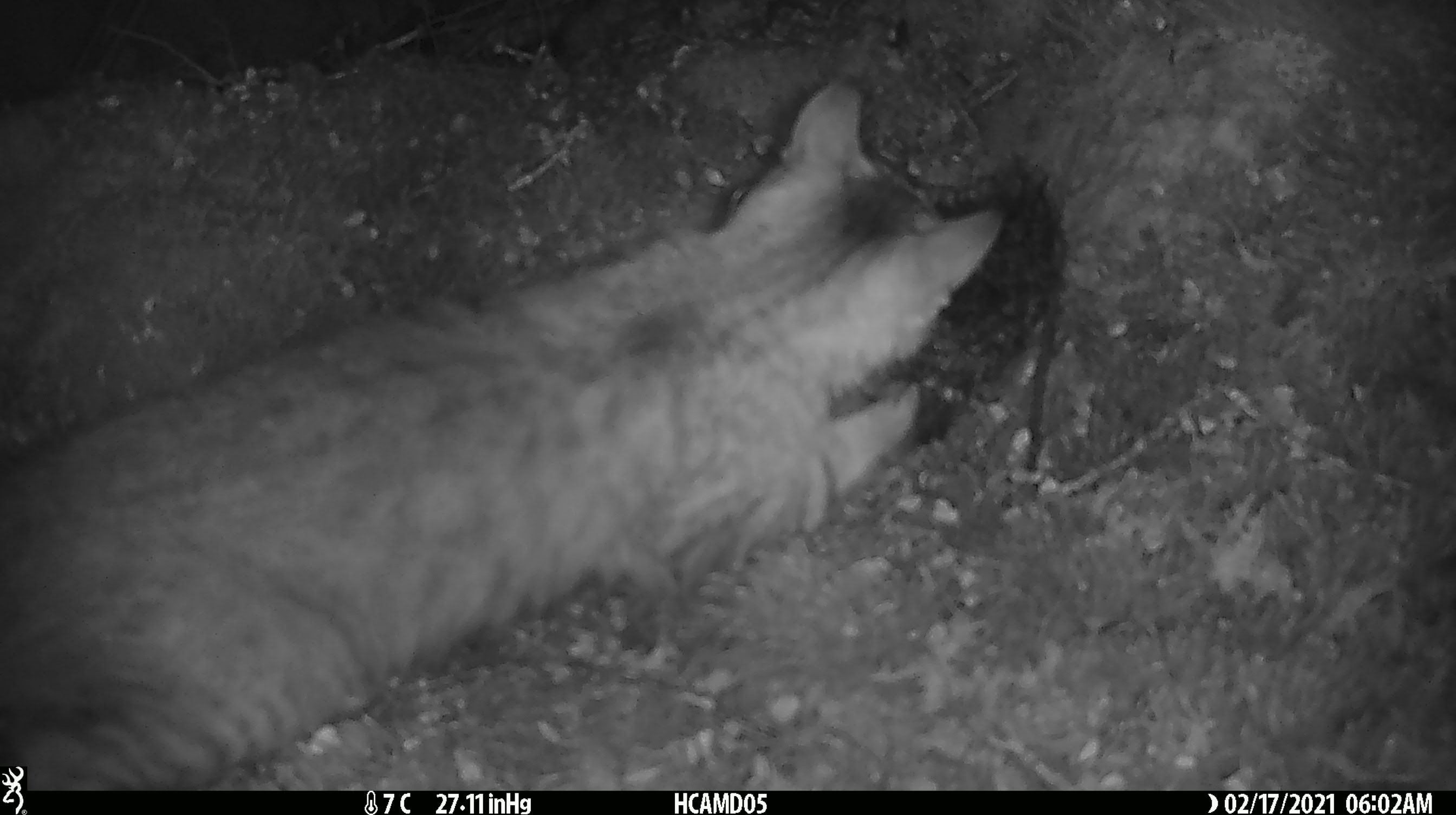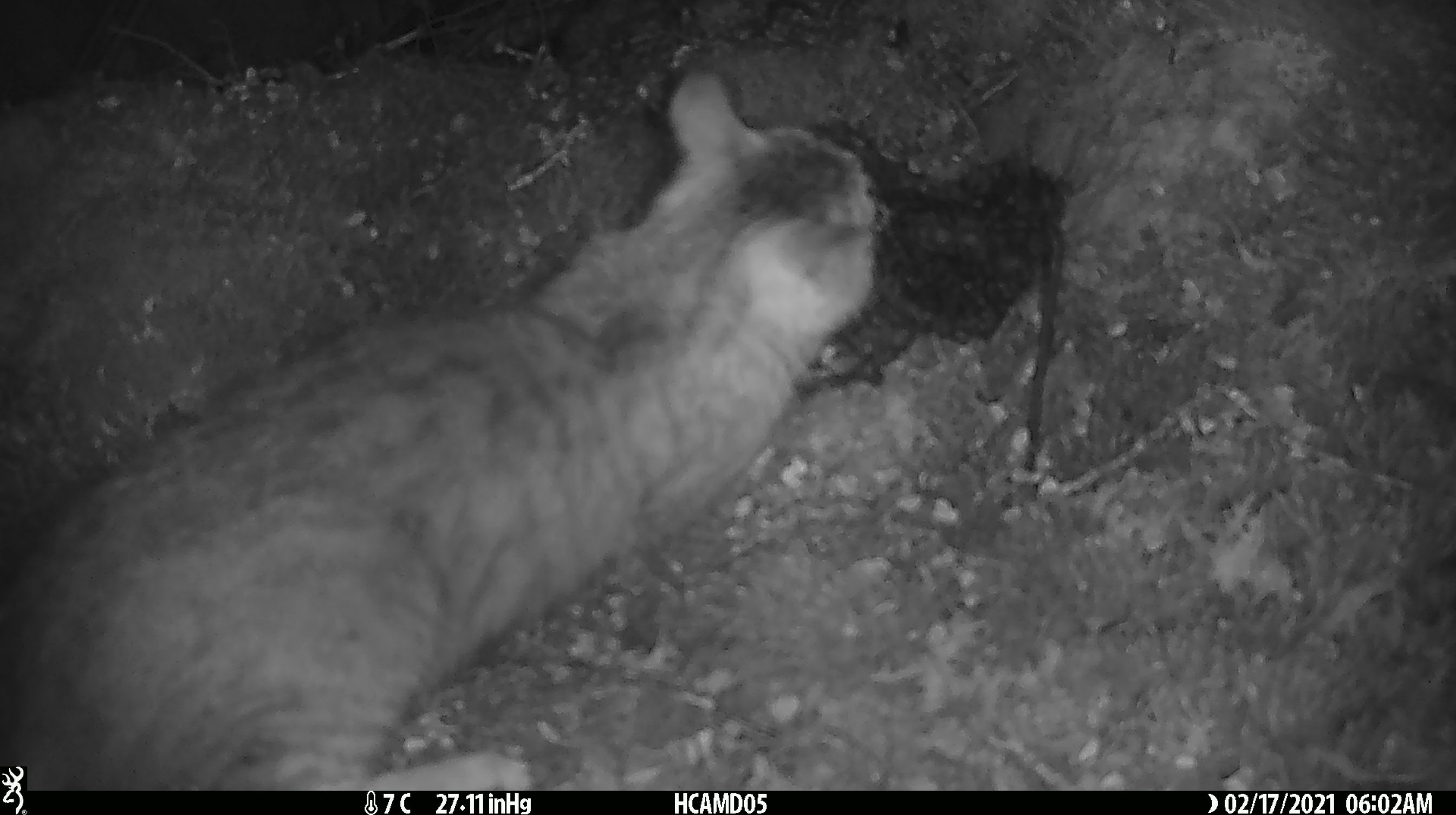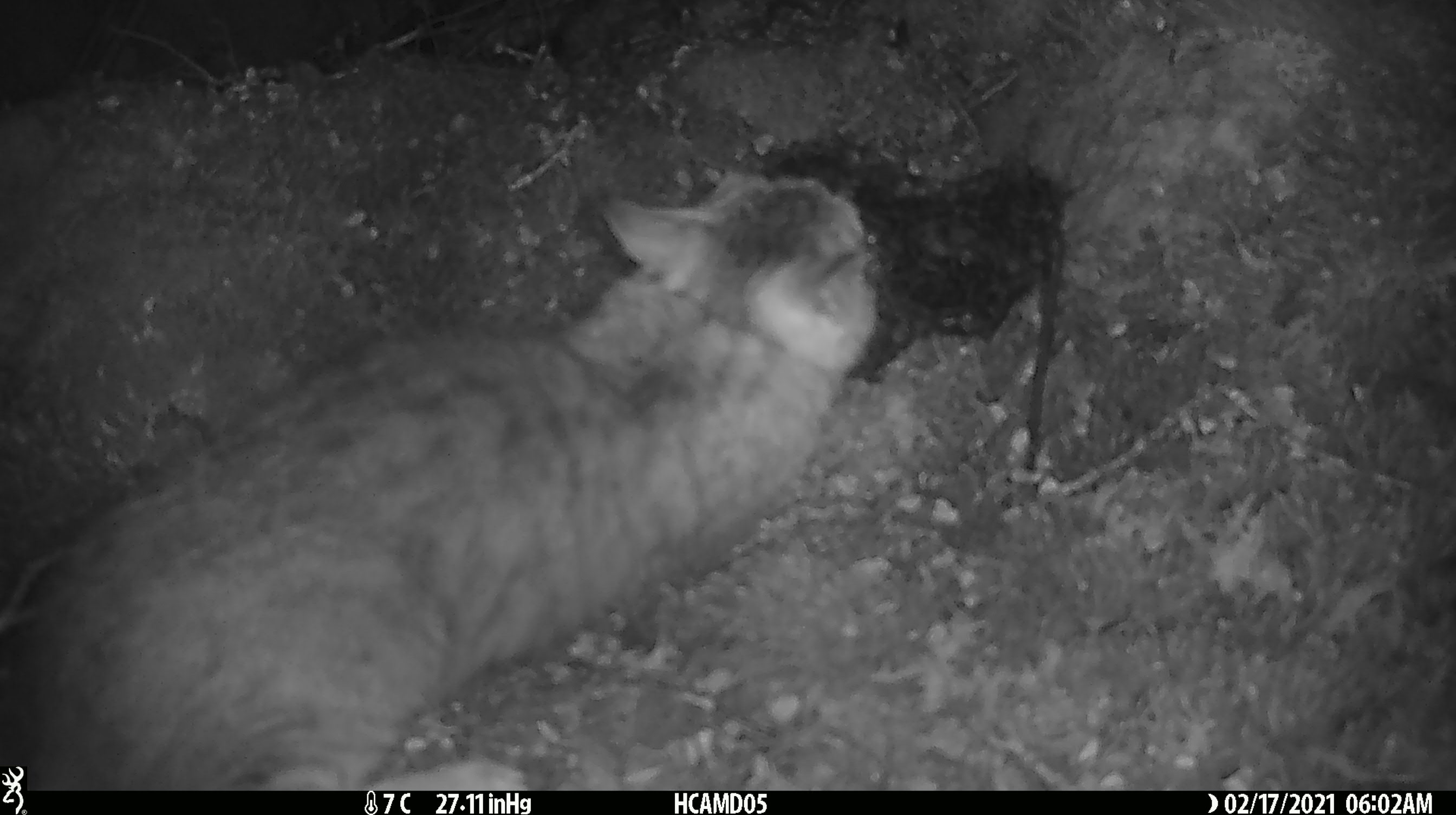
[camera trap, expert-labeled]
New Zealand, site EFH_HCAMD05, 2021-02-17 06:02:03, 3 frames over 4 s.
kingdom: Animalia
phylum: Chordata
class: Mammalia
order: Carnivora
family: Felidae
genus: Felis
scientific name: Felis catus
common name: domestic cat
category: cat